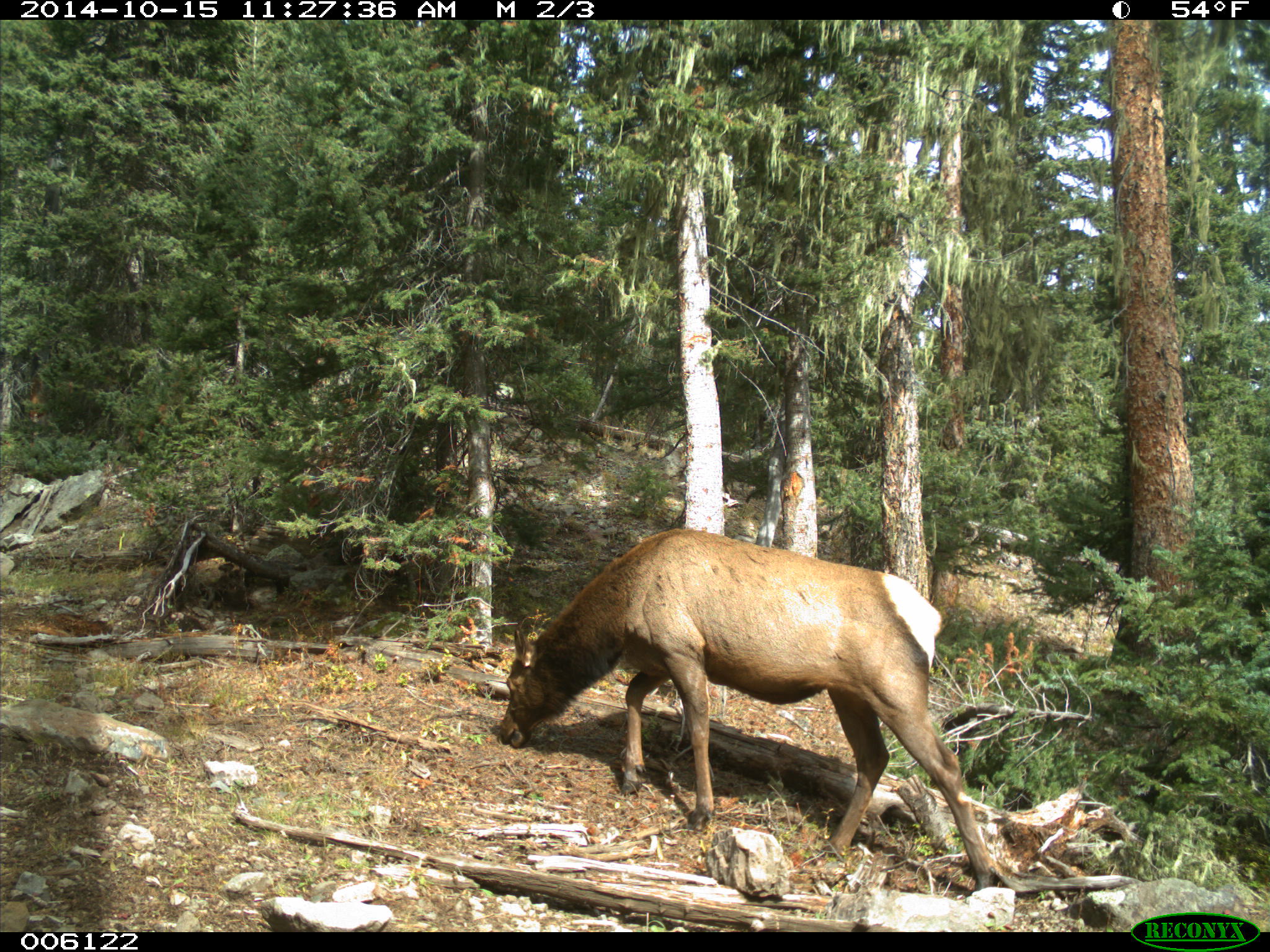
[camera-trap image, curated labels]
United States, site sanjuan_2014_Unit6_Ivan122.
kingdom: Animalia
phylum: Chordata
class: Mammalia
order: Artiodactyla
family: Cervidae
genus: Cervus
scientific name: Cervus elaphus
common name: red deer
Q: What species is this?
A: Cervus elaphus (red deer).